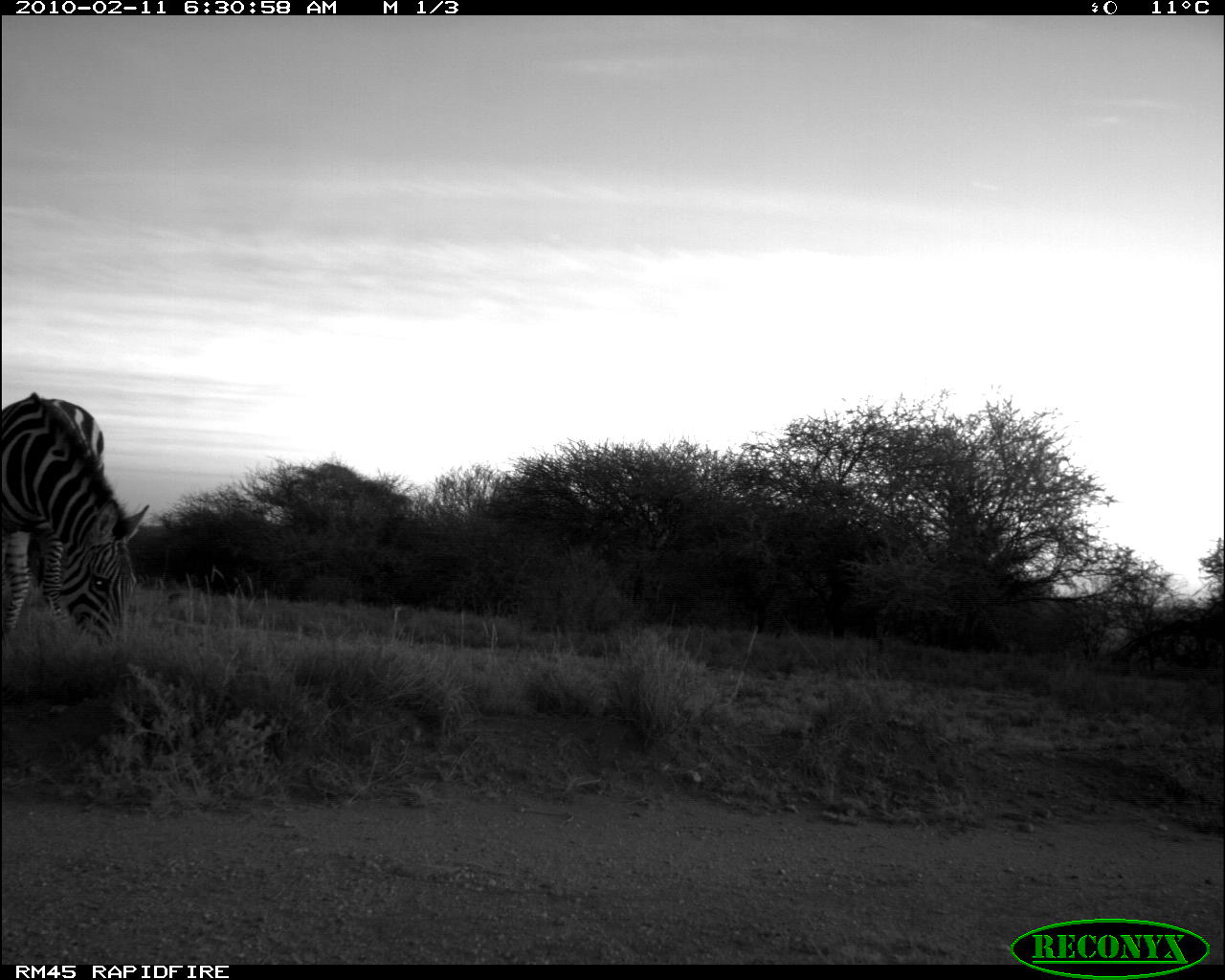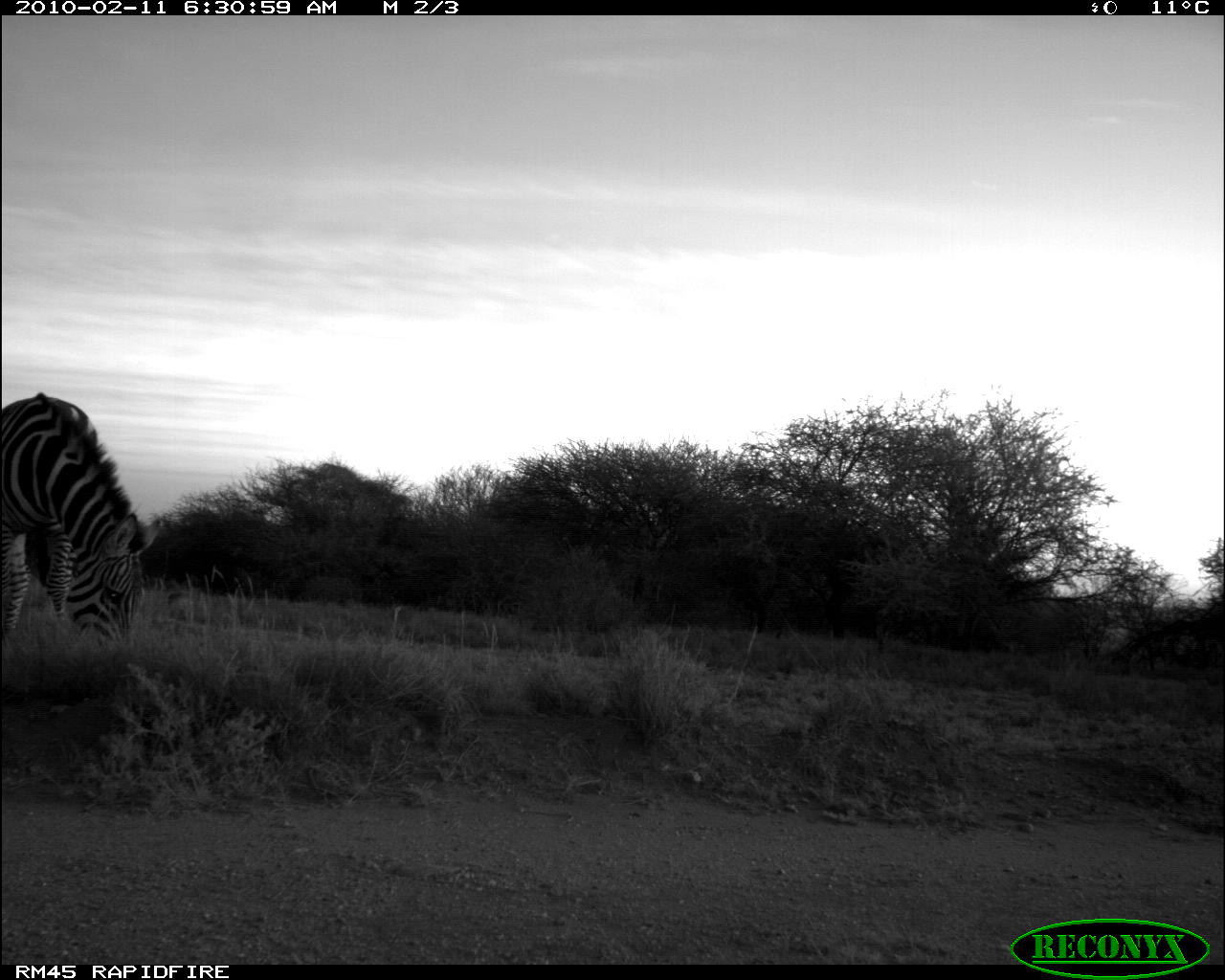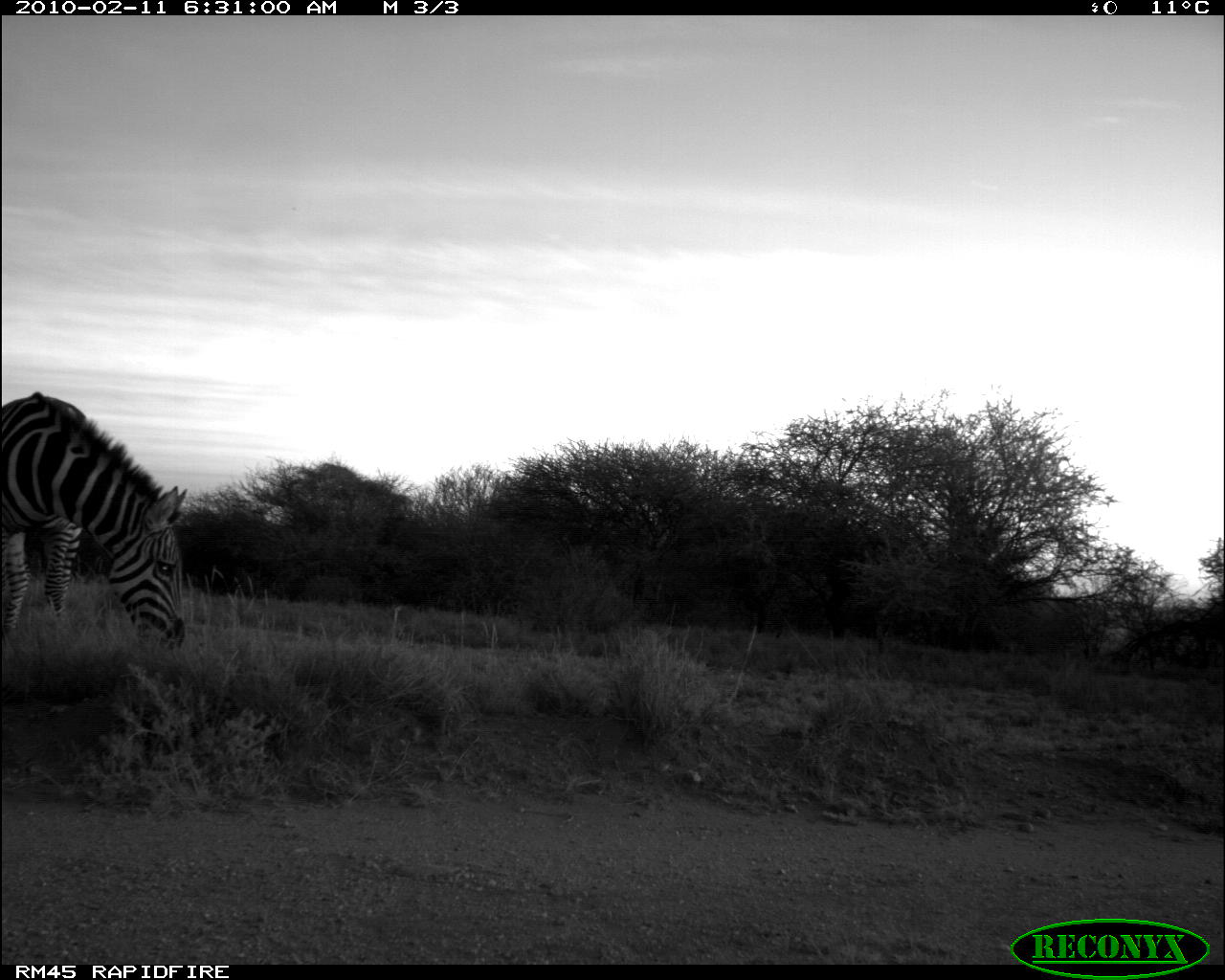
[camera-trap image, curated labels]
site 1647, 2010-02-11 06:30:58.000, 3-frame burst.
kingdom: Animalia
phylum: Chordata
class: Mammalia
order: Perissodactyla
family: Equidae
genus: Equus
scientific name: Equus quagga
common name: plains zebra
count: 1